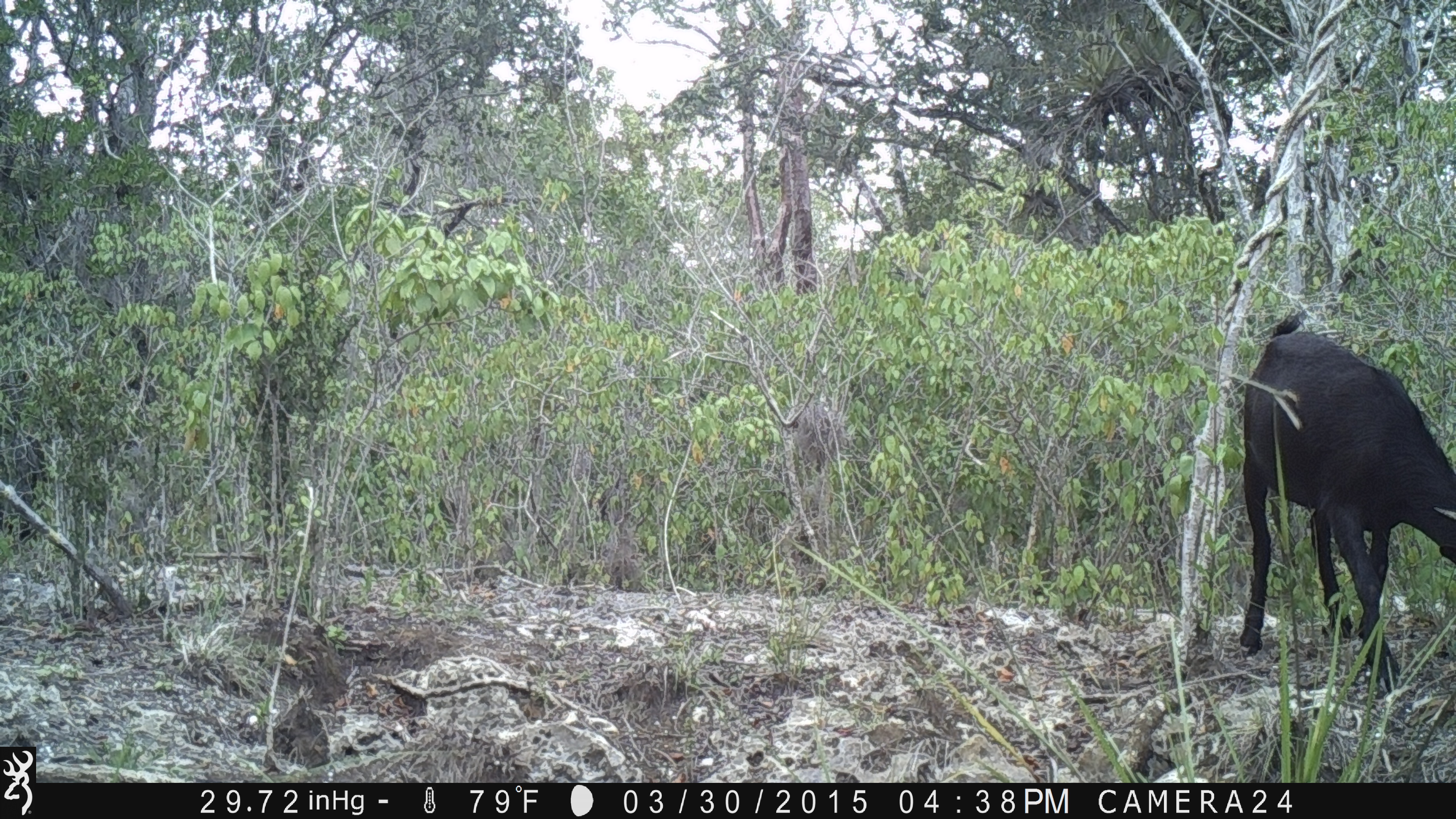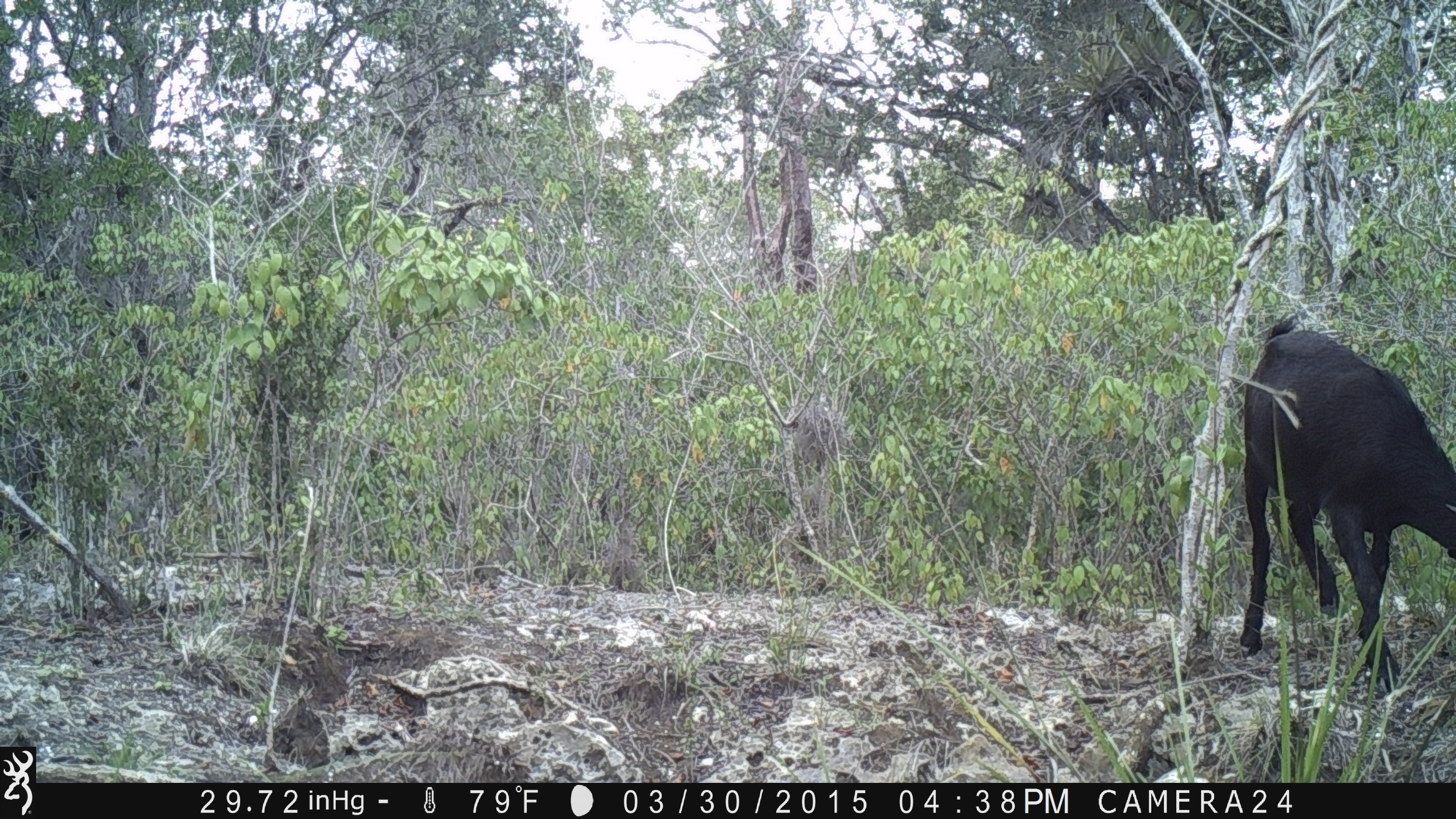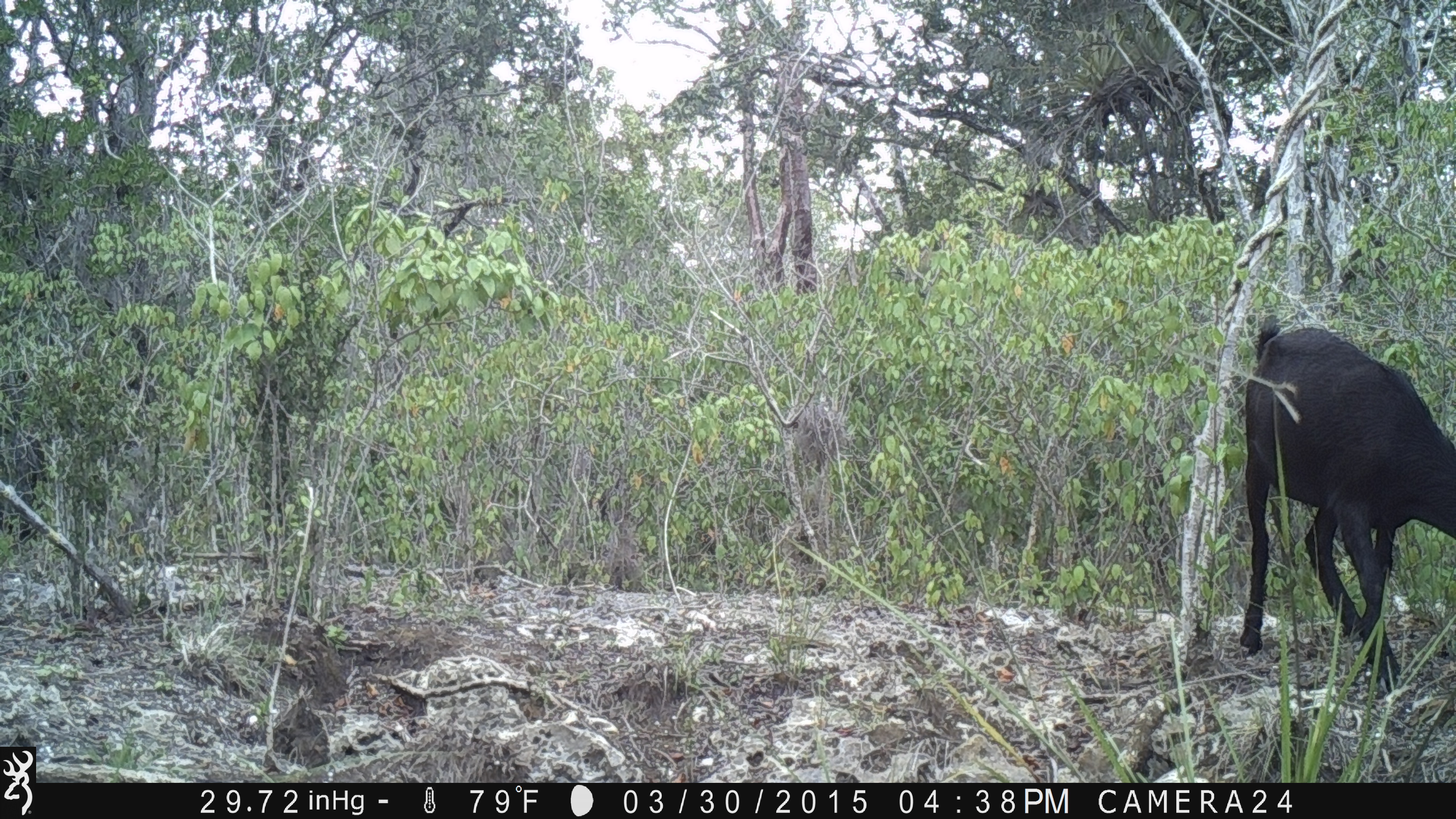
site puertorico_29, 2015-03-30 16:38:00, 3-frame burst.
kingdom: Animalia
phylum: Chordata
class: Mammalia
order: Artiodactyla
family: Bovidae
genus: Capra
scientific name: Capra hircus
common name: goat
Goat (Capra hircus).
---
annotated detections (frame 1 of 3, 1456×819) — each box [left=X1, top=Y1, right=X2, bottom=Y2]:
goat: [left=1232, top=321, right=1456, bottom=704]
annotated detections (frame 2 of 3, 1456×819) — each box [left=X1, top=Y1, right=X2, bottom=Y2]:
goat: [left=1234, top=319, right=1456, bottom=702]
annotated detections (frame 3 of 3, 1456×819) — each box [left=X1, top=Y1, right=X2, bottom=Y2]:
goat: [left=1233, top=321, right=1456, bottom=704]